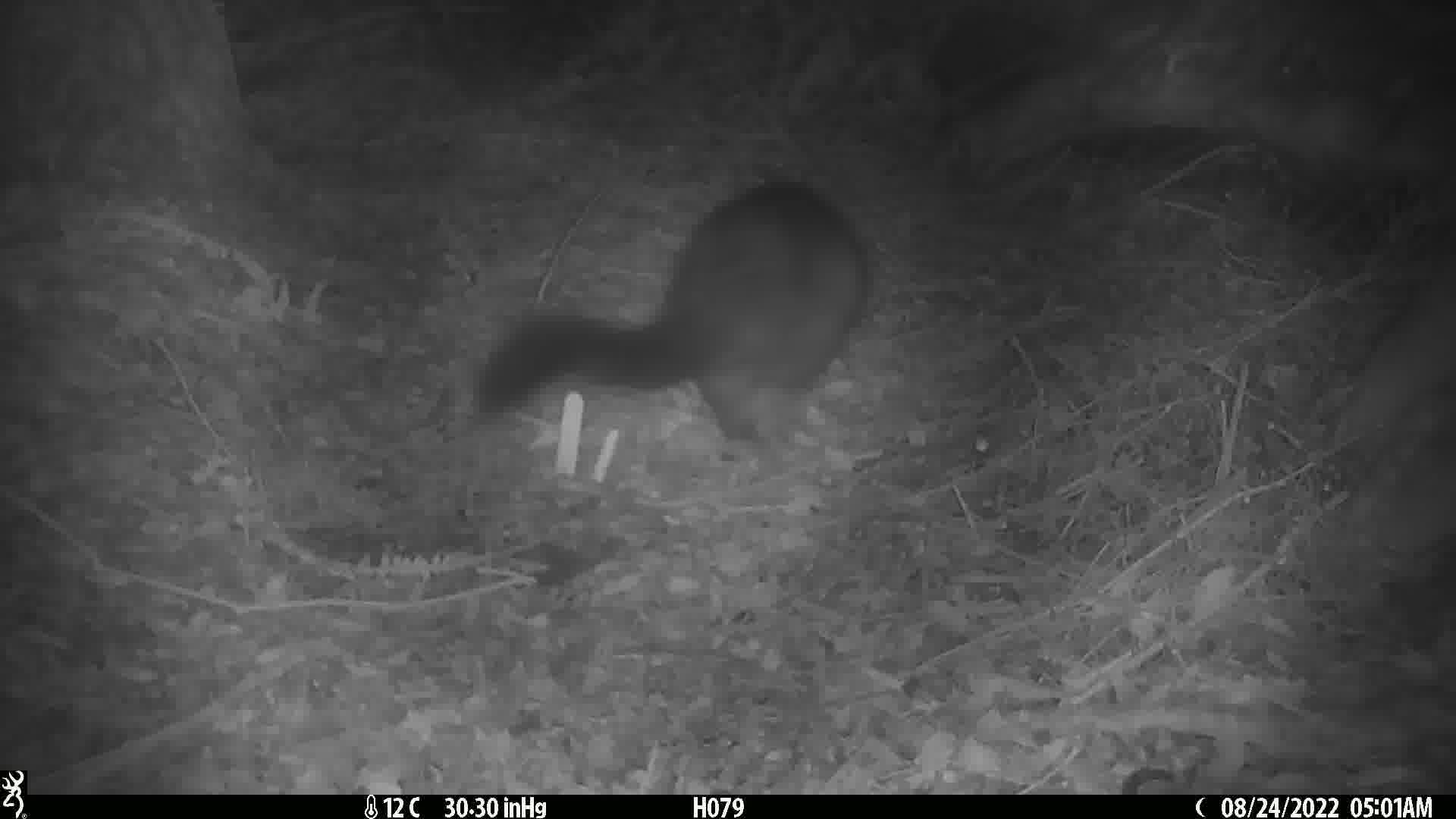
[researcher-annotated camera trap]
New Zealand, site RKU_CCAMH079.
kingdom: Animalia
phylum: Chordata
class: Mammalia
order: Diprotodontia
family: Phalangeridae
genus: Trichosurus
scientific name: Trichosurus vulpecula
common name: common brushtail possum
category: possum